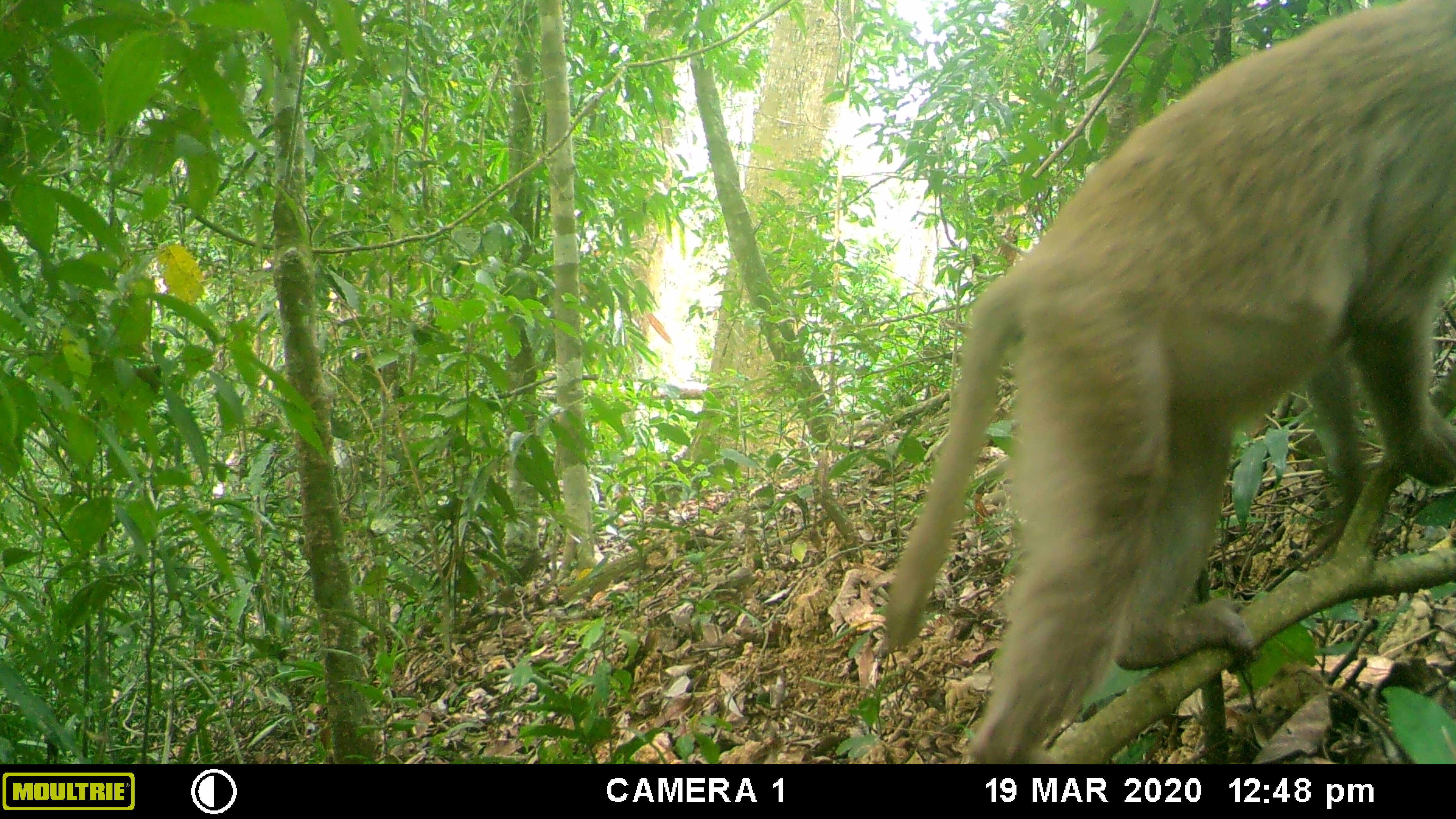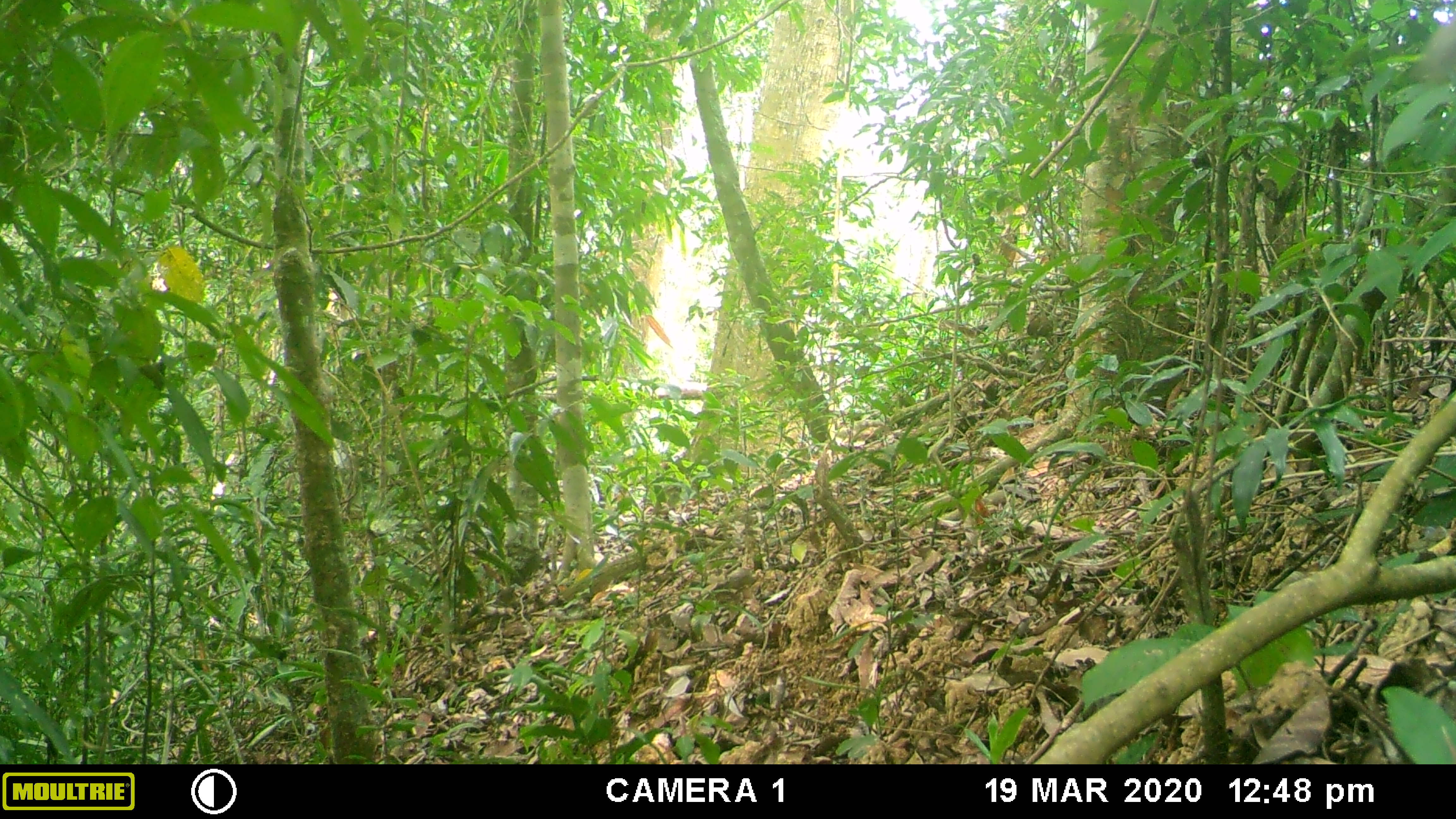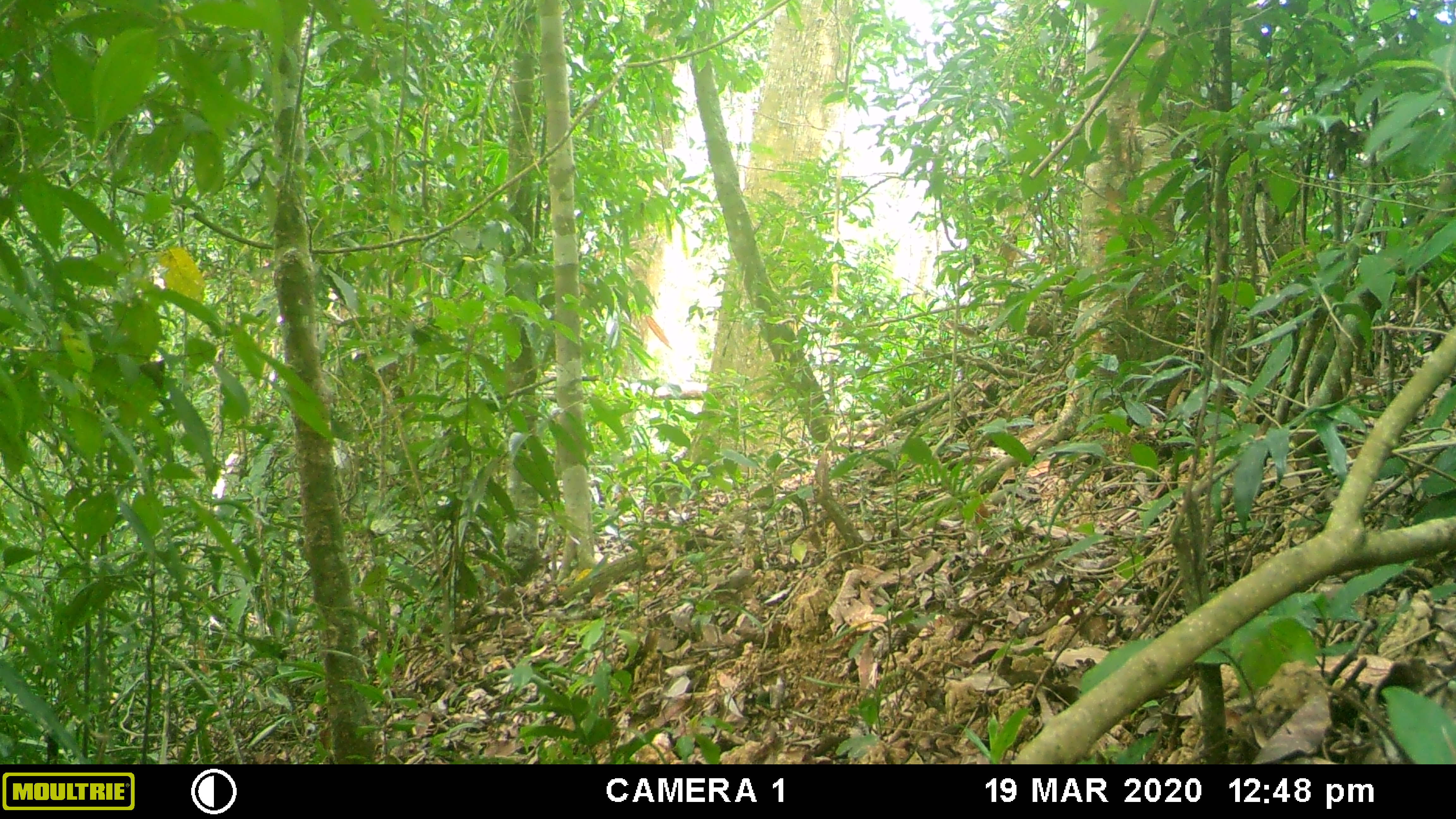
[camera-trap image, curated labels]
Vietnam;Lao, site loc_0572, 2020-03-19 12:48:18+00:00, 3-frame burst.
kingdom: Animalia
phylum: Chordata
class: Mammalia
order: Primates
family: Cercopithecidae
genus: Macaca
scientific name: Macaca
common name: macaques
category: assam or rhesus macaque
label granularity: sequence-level